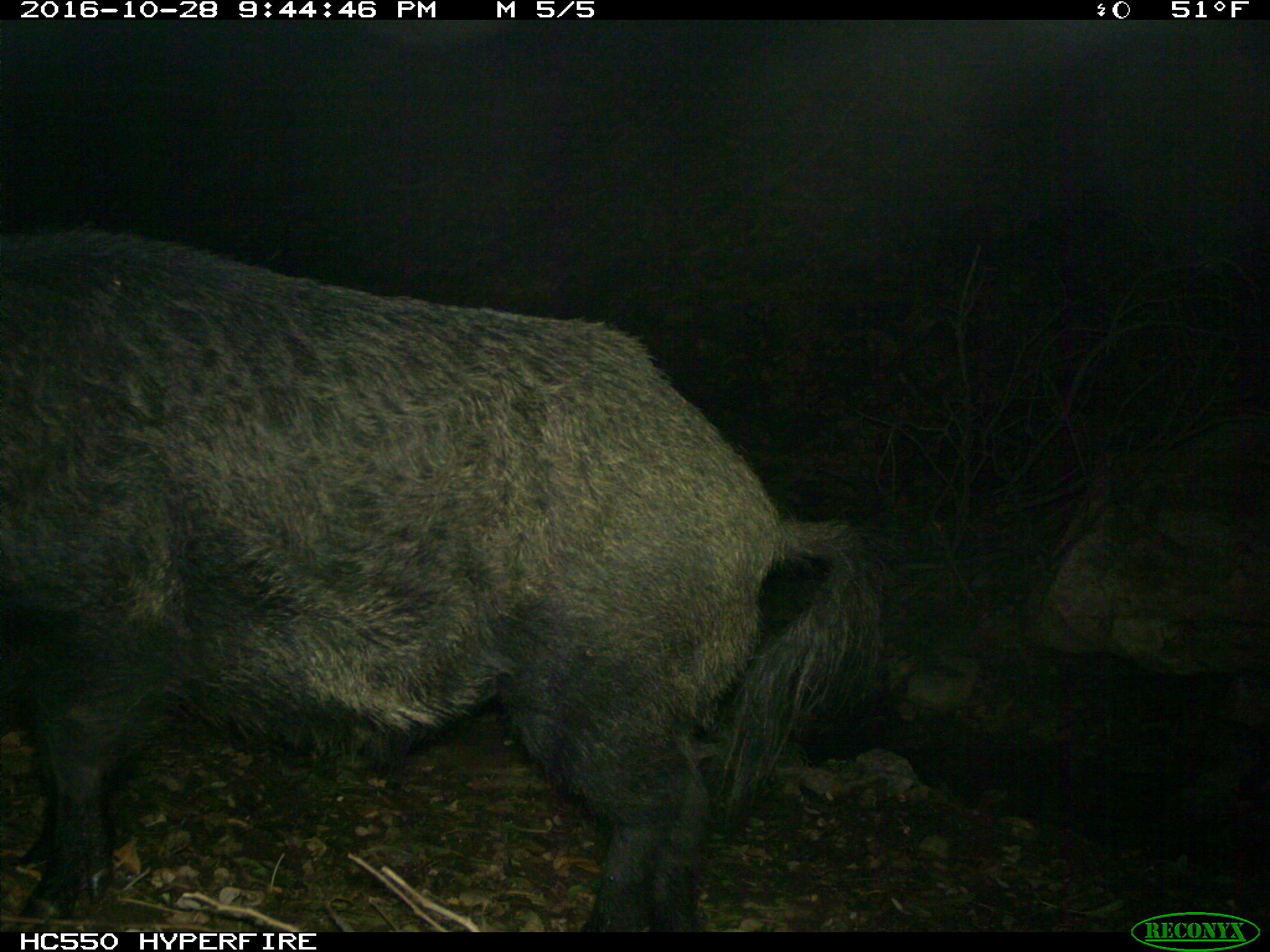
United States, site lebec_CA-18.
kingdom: Animalia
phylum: Chordata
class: Mammalia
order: Artiodactyla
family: Suidae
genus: Sus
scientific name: Sus scrofa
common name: wild boar